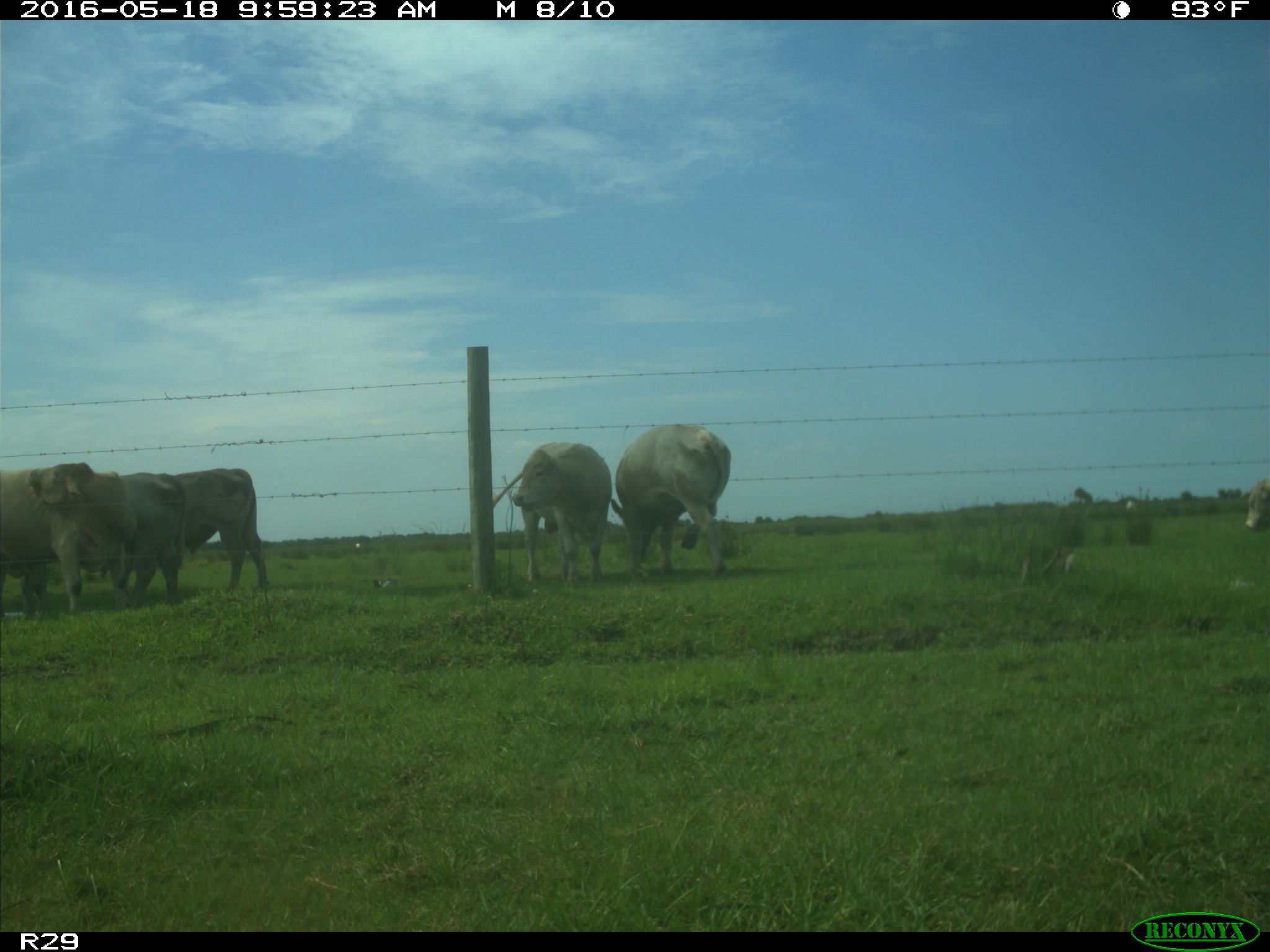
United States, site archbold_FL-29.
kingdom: Animalia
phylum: Chordata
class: Mammalia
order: Artiodactyla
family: Bovidae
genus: Bos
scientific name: Bos taurus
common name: domestic cow